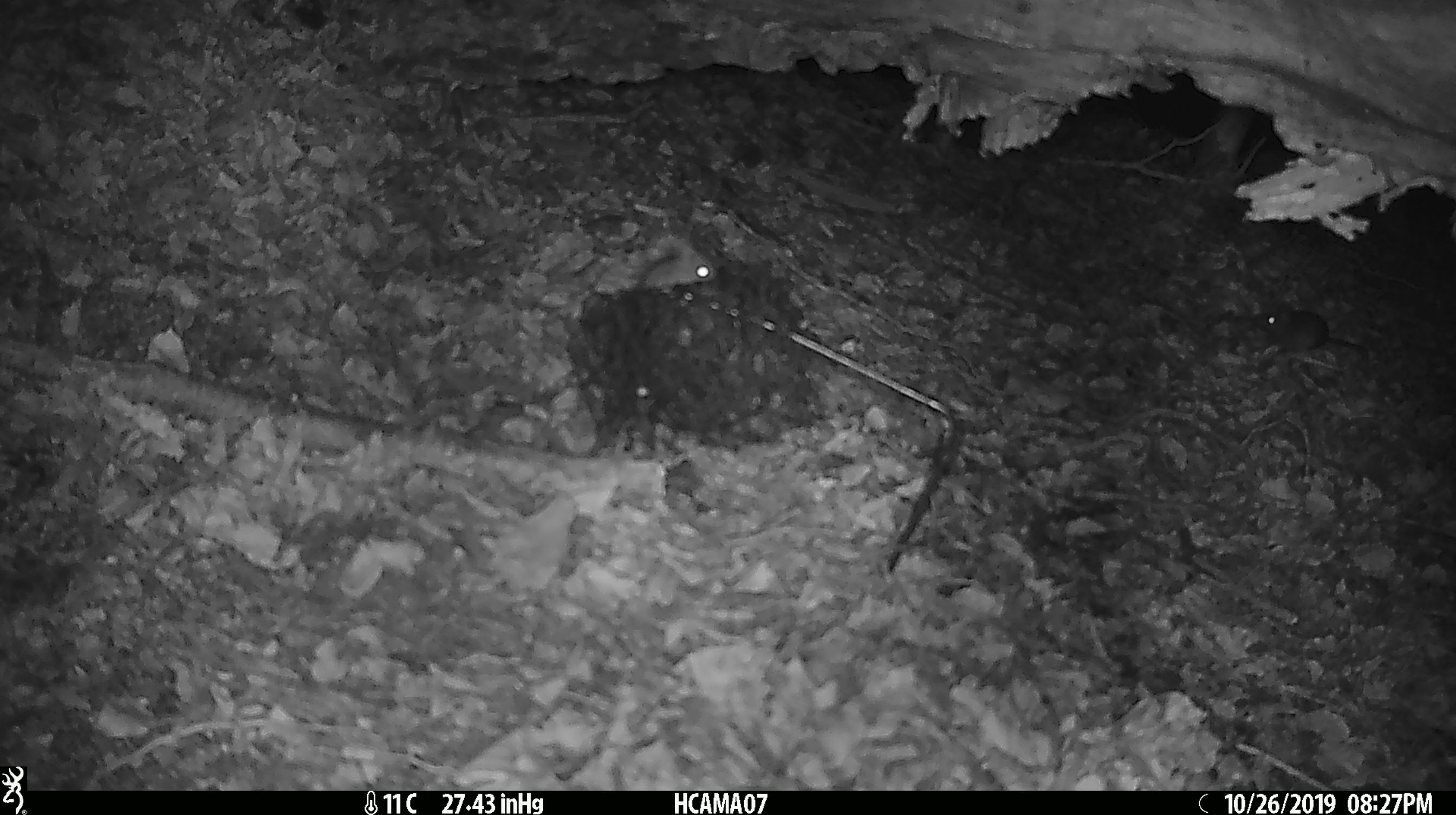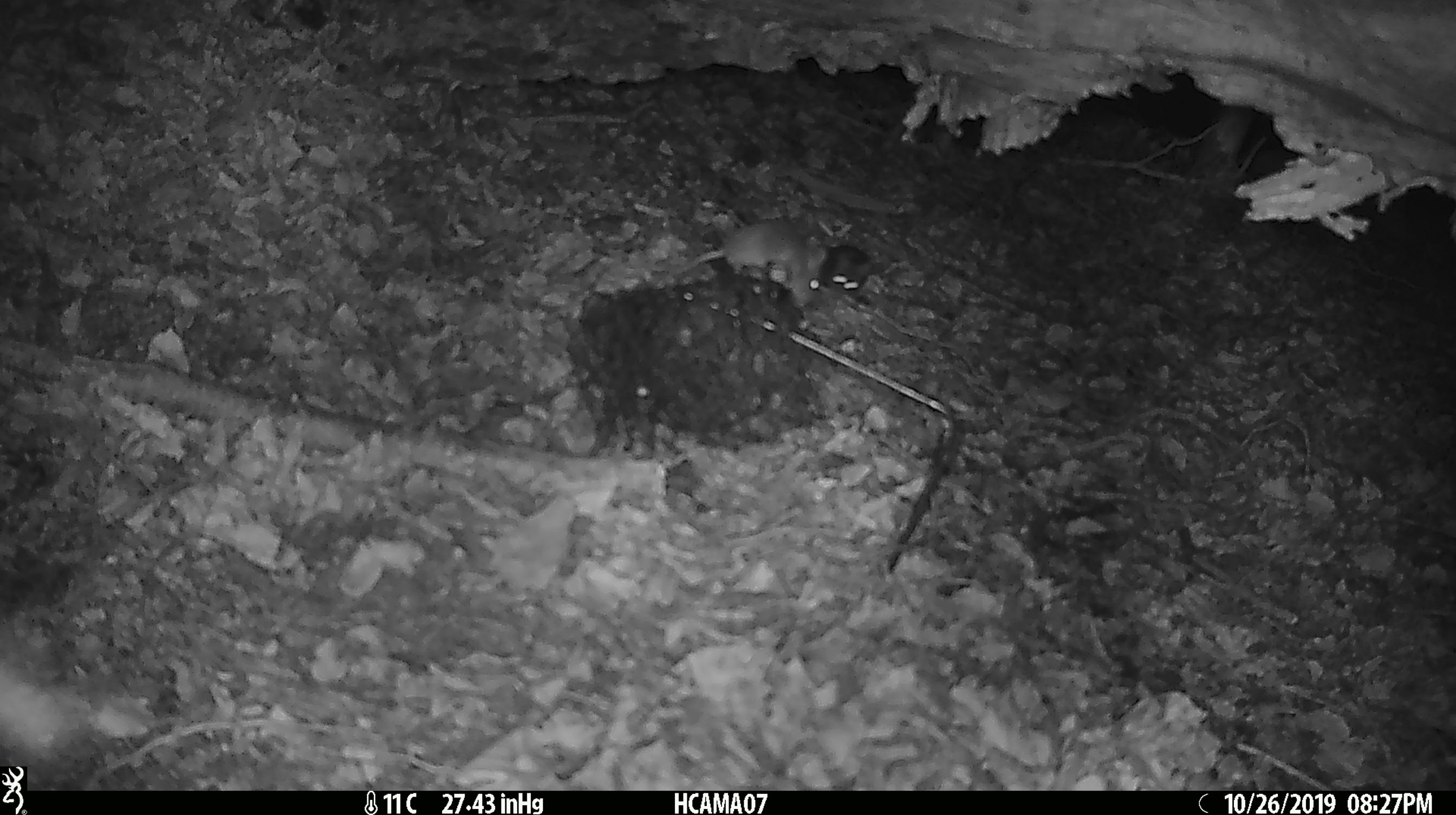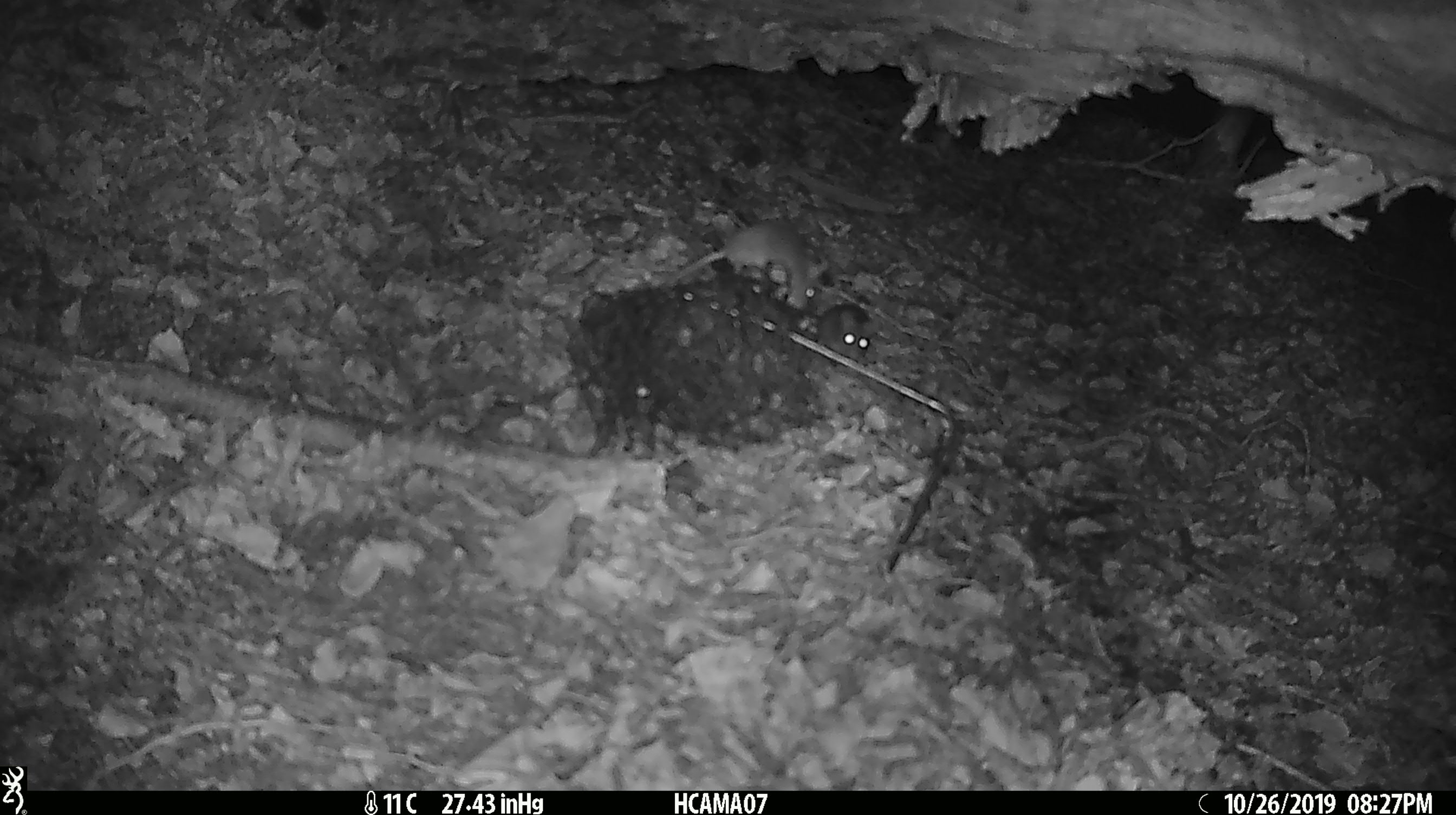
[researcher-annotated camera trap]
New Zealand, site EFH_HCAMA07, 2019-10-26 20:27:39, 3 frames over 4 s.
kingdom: Animalia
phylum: Chordata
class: Mammalia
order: Rodentia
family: Muridae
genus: Mus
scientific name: Mus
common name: mouse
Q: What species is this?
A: Mouse (Mus).